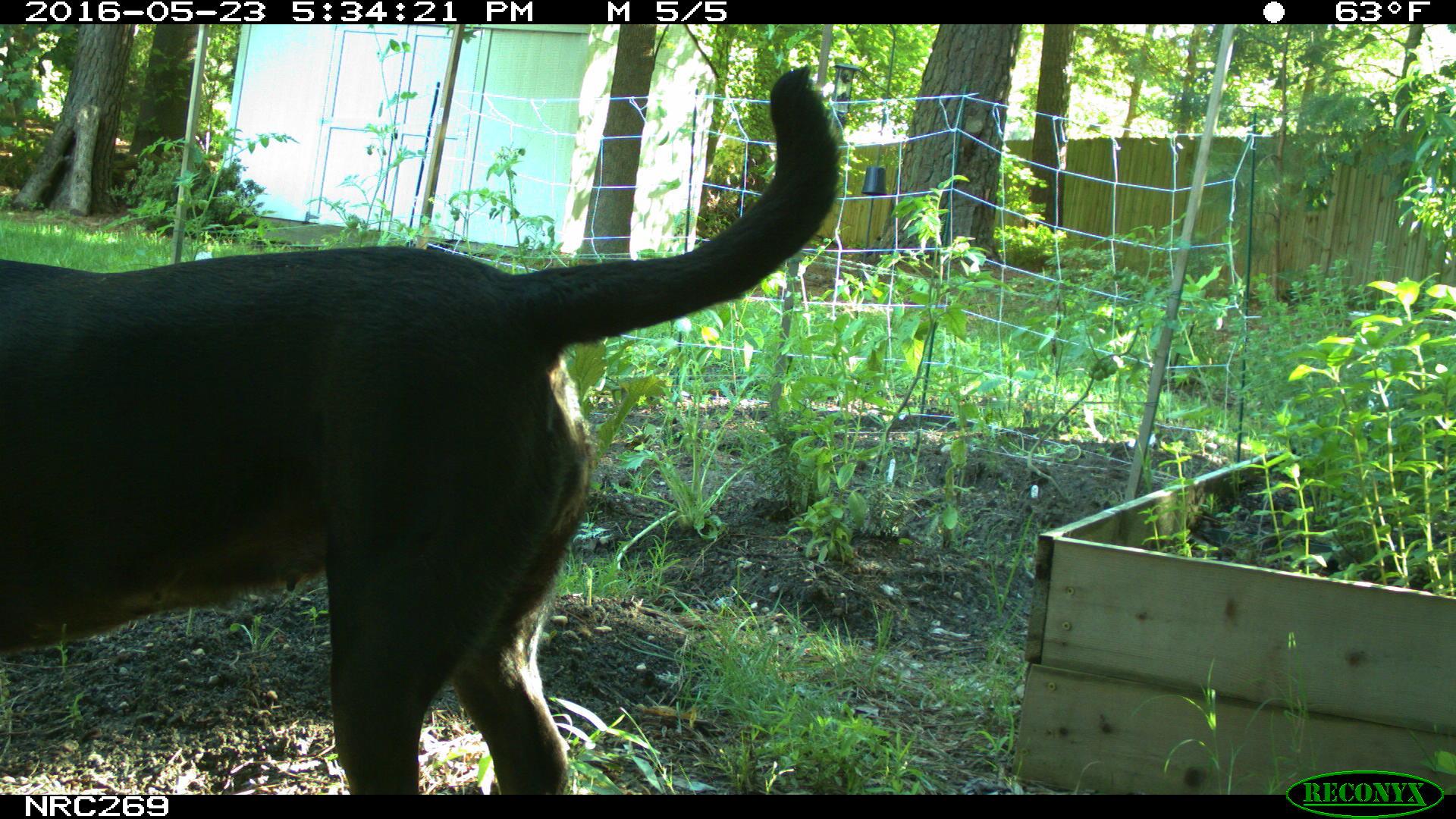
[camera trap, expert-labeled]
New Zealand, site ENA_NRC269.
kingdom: Animalia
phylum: Chordata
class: Mammalia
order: Carnivora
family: Canidae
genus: Canis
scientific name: Canis familiaris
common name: domestic dog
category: dog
Dog (domestic dog) (Canis familiaris).